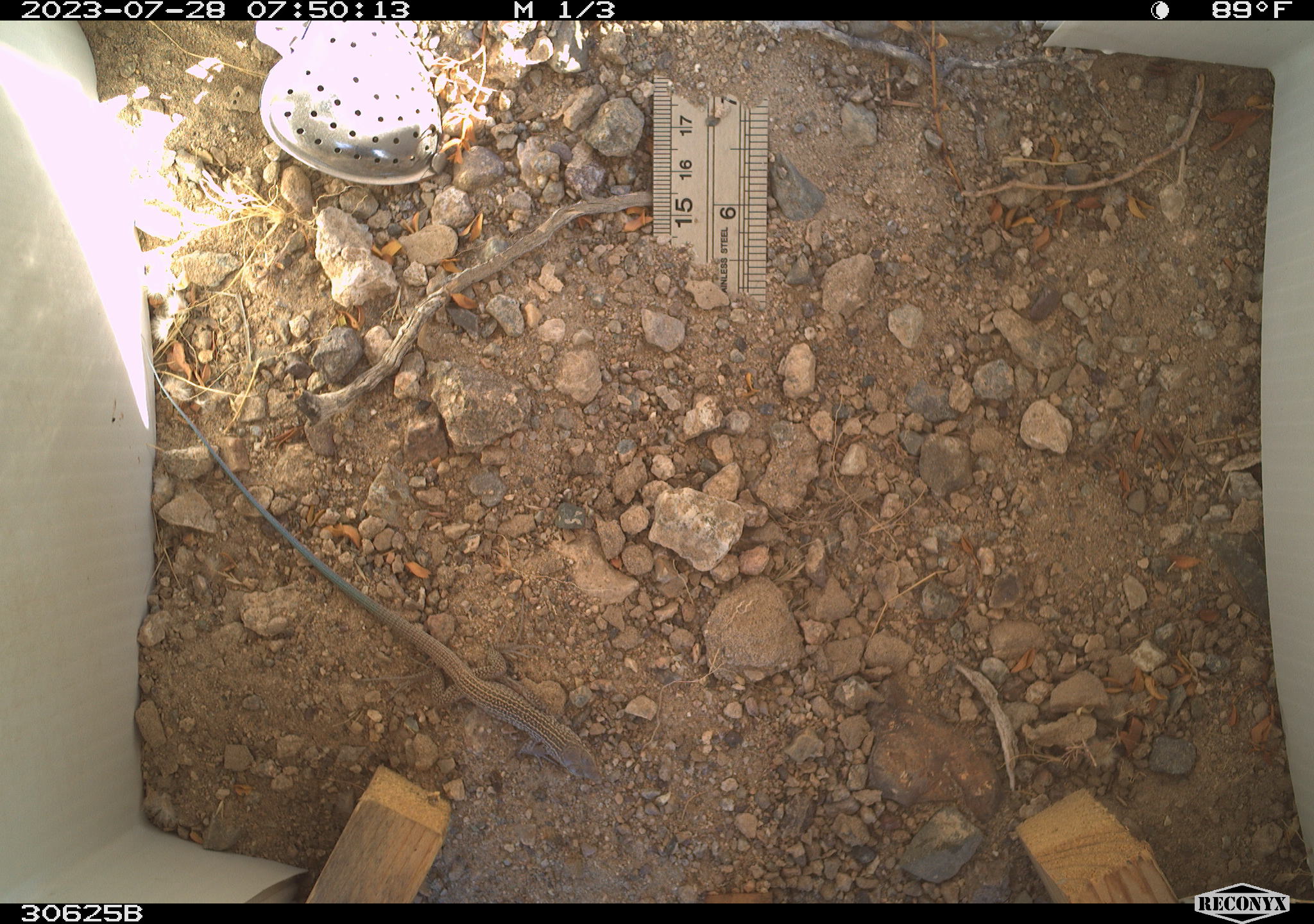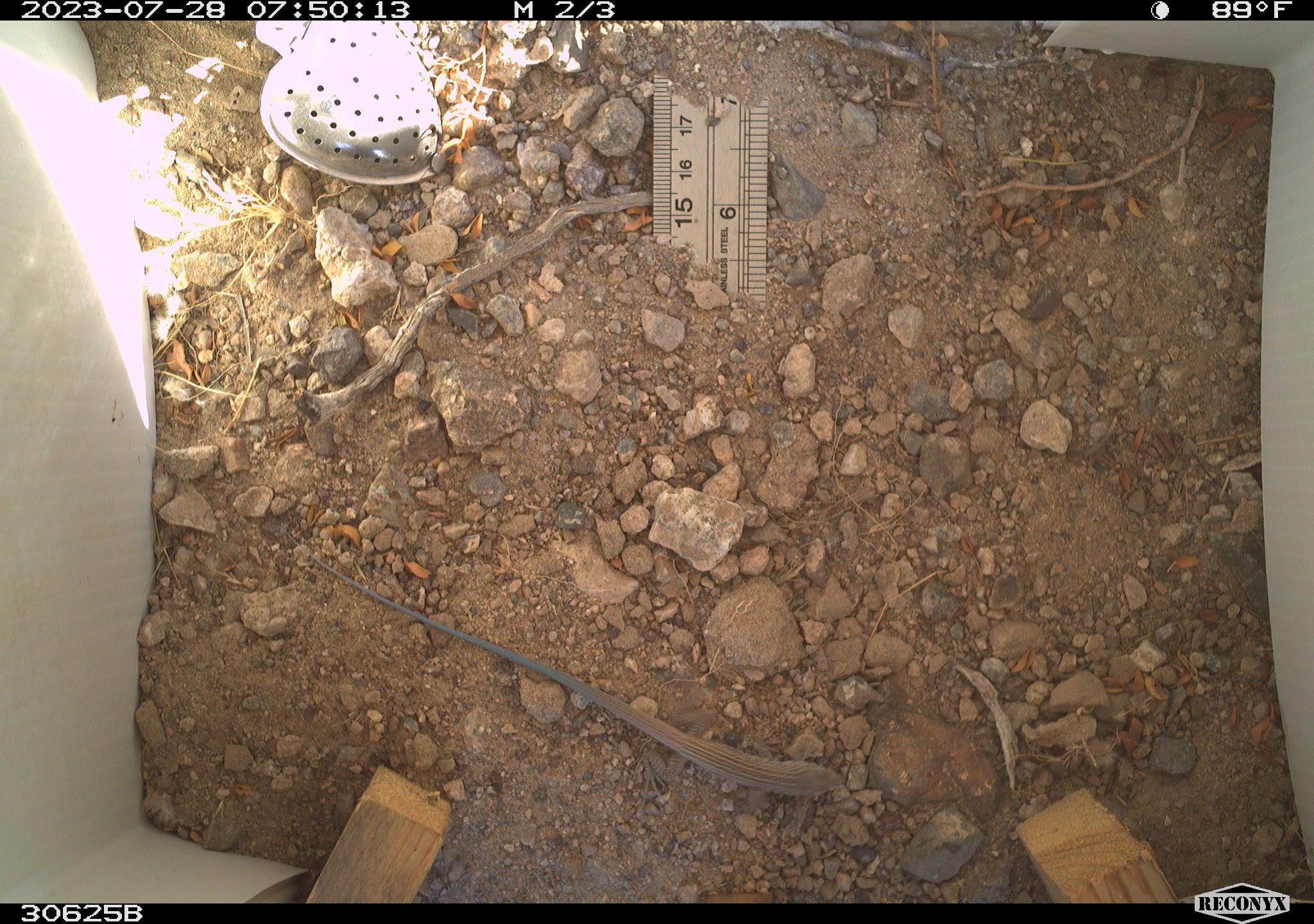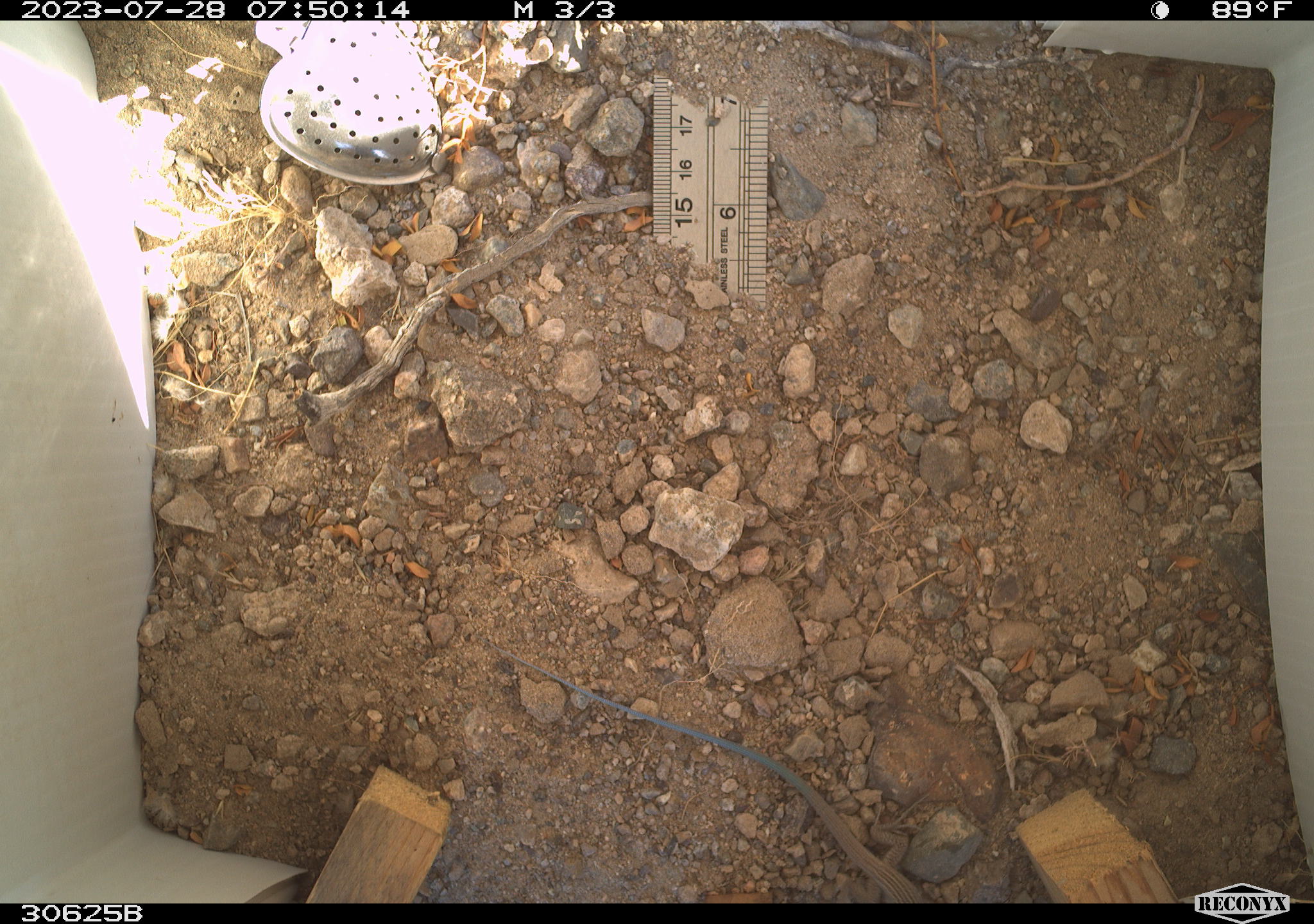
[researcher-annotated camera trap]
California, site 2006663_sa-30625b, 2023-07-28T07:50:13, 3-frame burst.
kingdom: Animalia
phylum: Chordata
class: Reptilia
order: Squamata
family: Teiidae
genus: Aspidoscelis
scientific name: Aspidoscelis tigris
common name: western whiptail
Western whiptail (Aspidoscelis tigris).